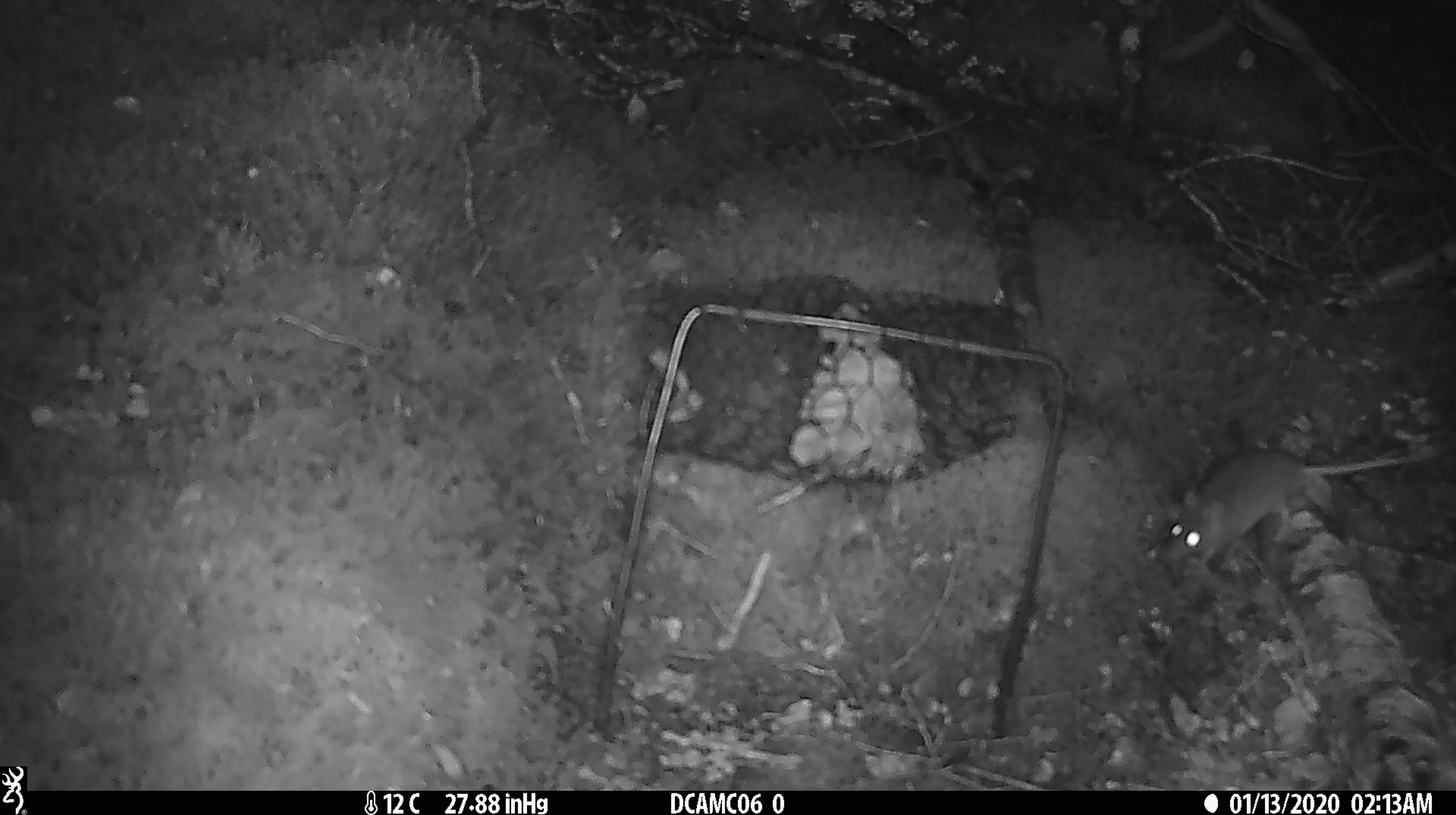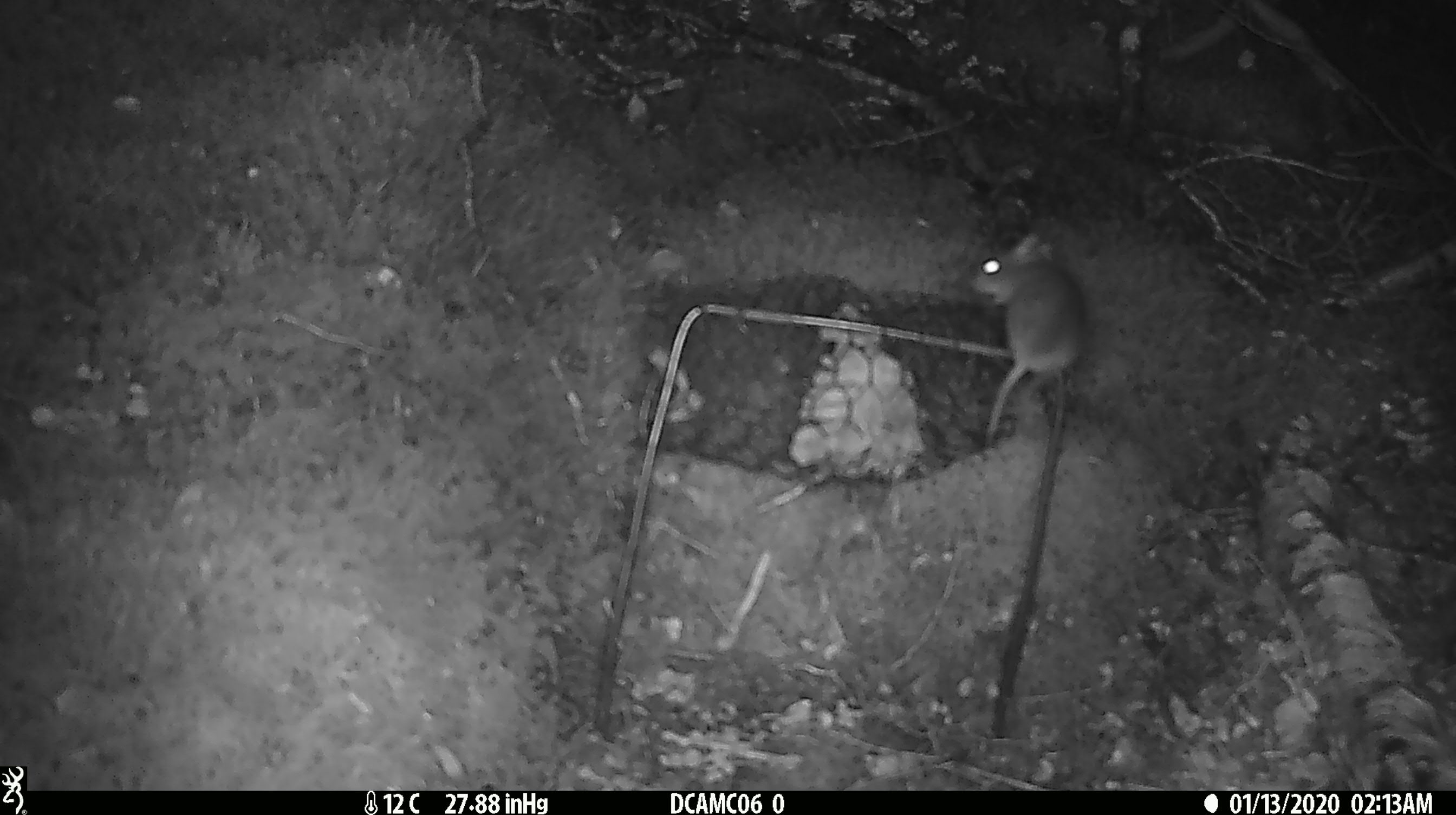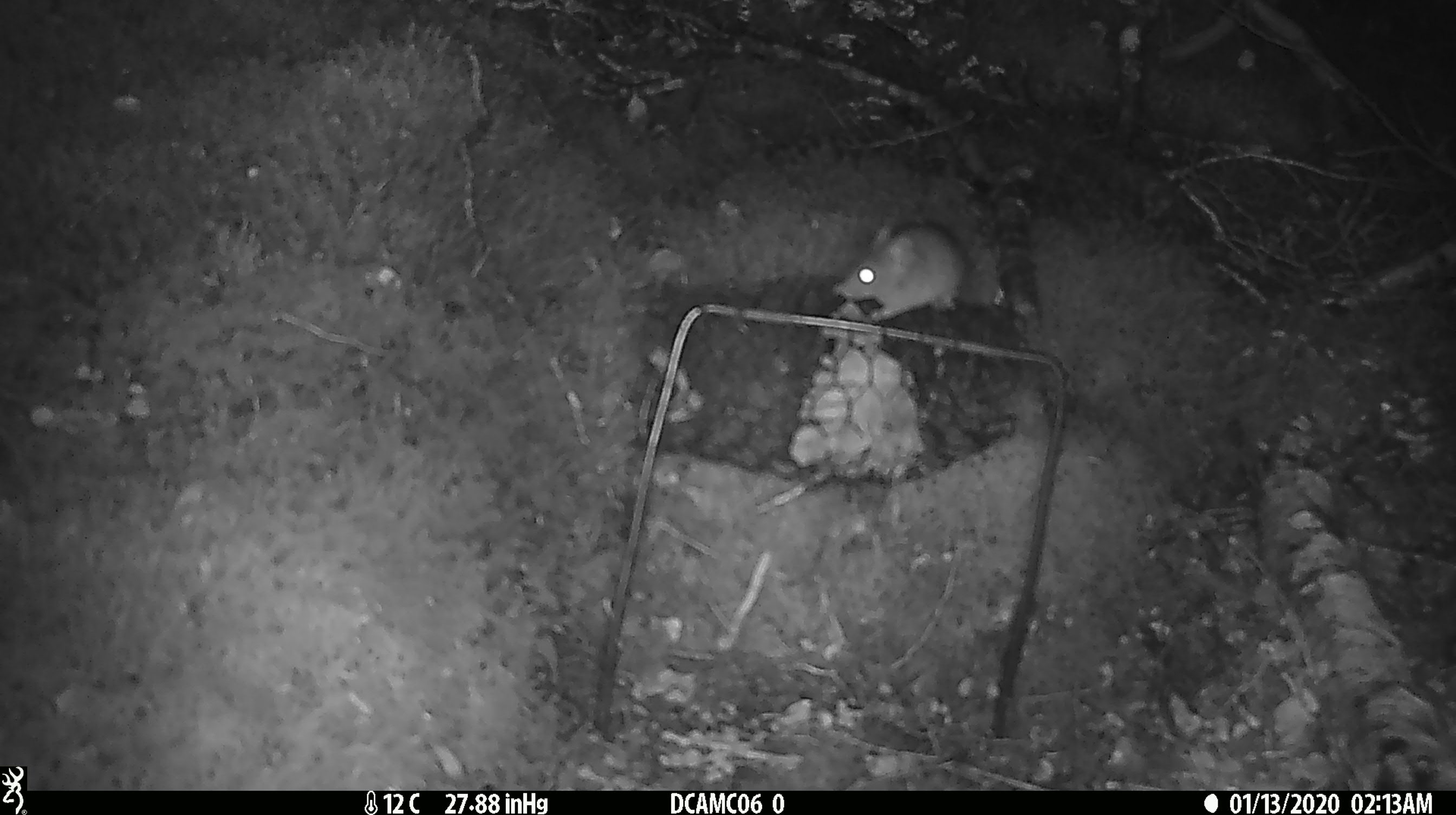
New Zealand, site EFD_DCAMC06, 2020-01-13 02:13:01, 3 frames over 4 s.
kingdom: Animalia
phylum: Chordata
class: Mammalia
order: Rodentia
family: Muridae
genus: Mus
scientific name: Mus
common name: mouse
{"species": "mouse (Mus)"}